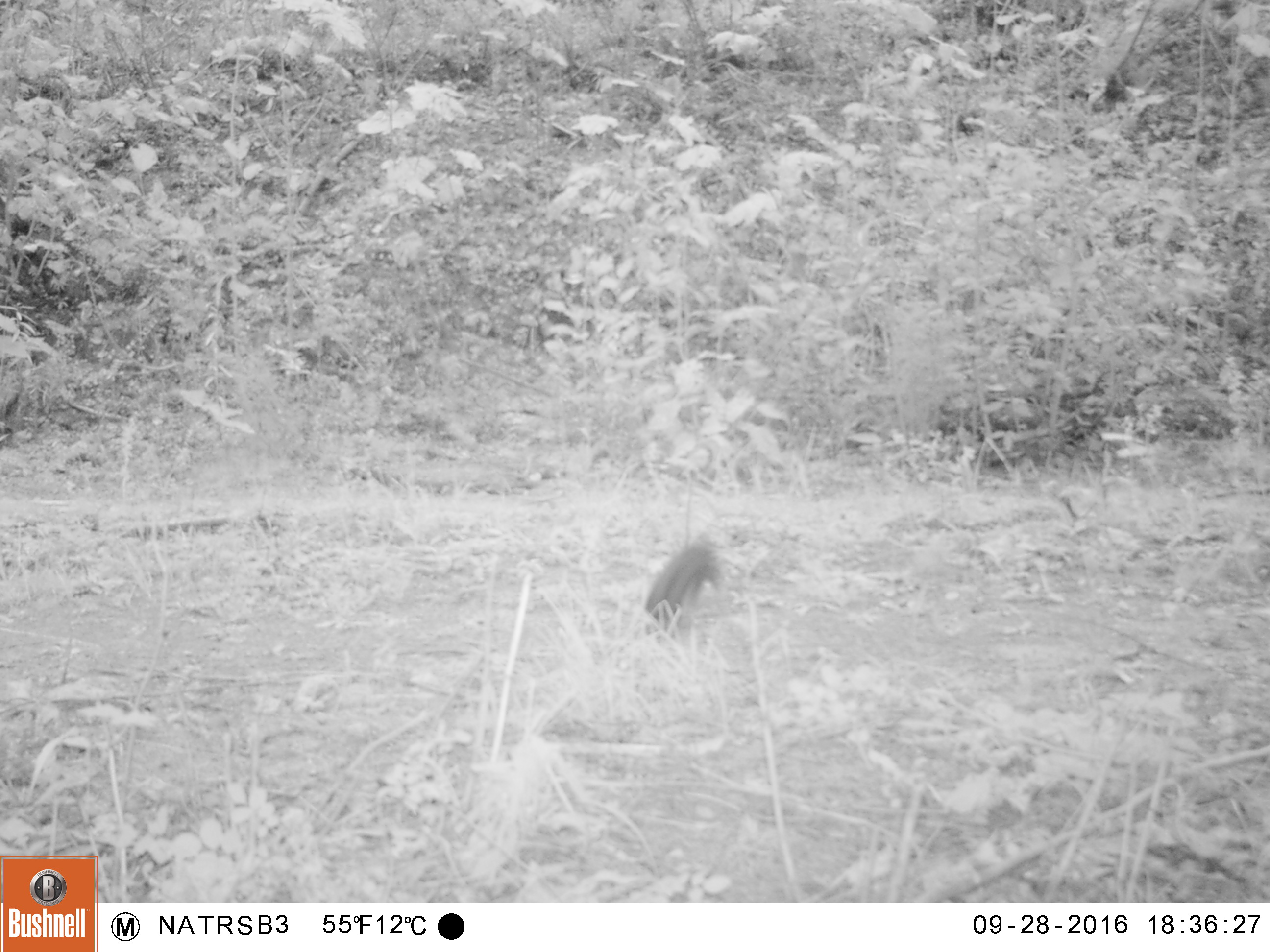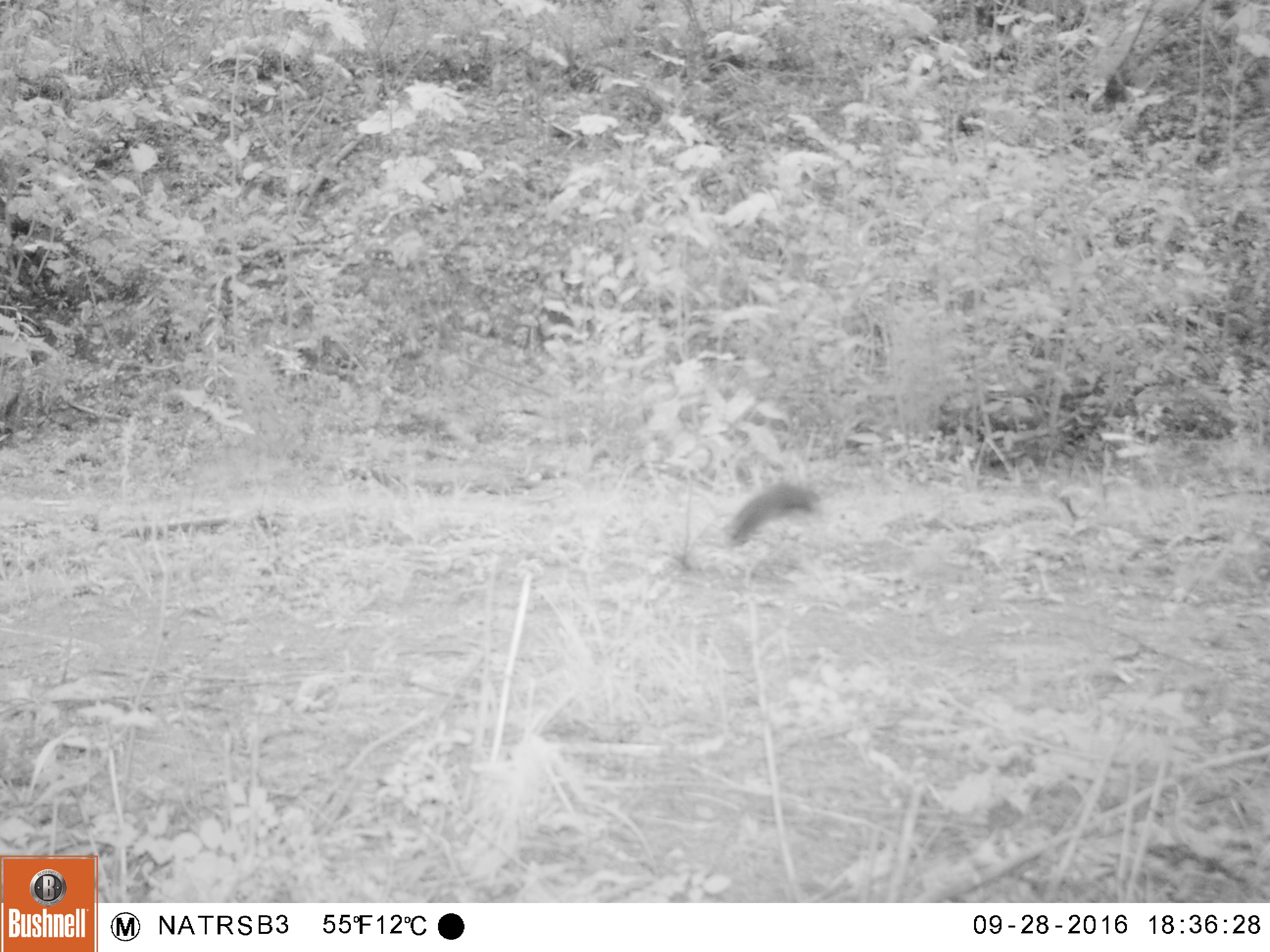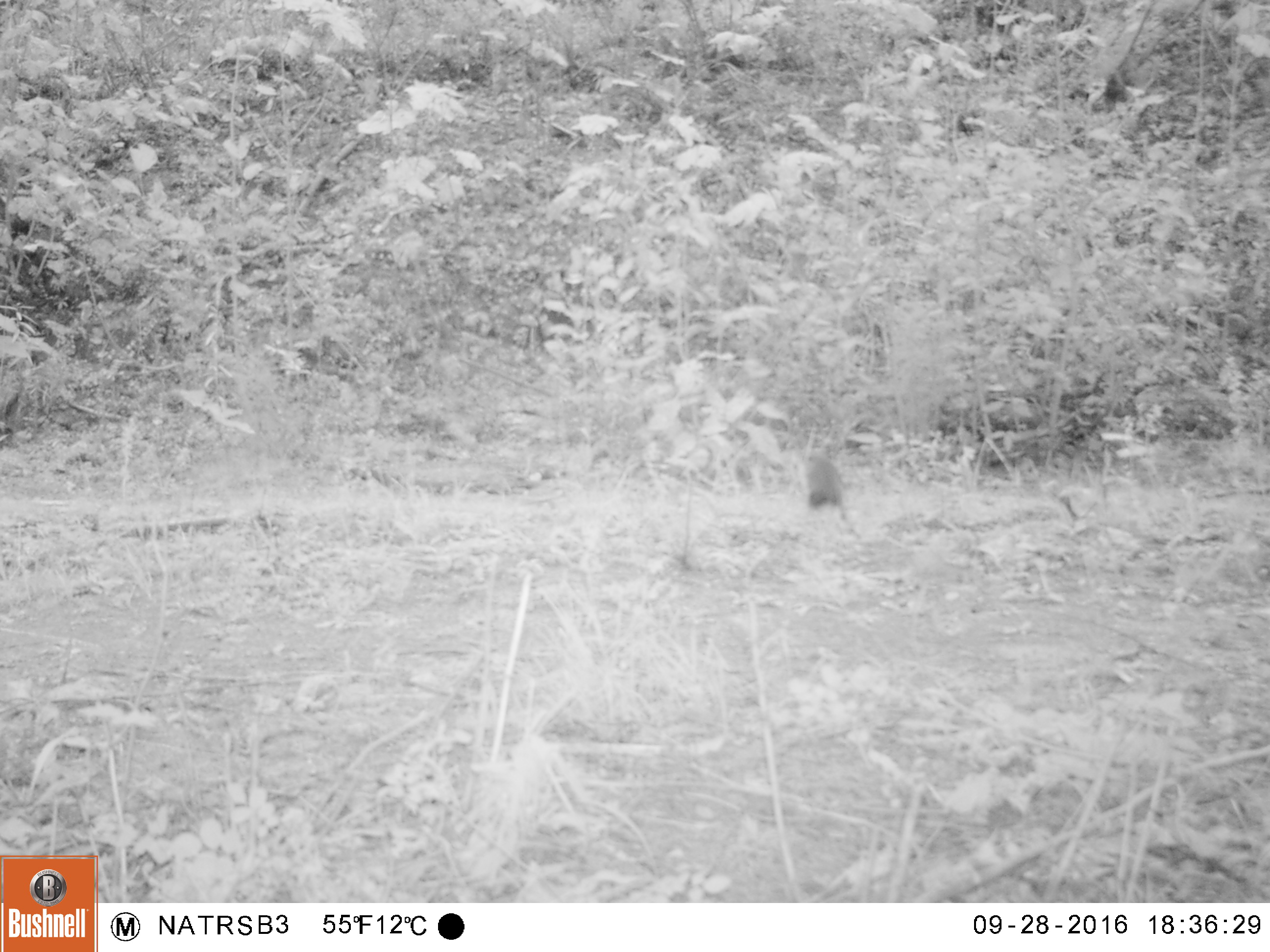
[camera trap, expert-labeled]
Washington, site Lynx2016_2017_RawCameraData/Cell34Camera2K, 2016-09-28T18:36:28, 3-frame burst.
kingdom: Animalia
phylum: Chordata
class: Mammalia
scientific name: Mammalia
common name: small mammal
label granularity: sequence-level